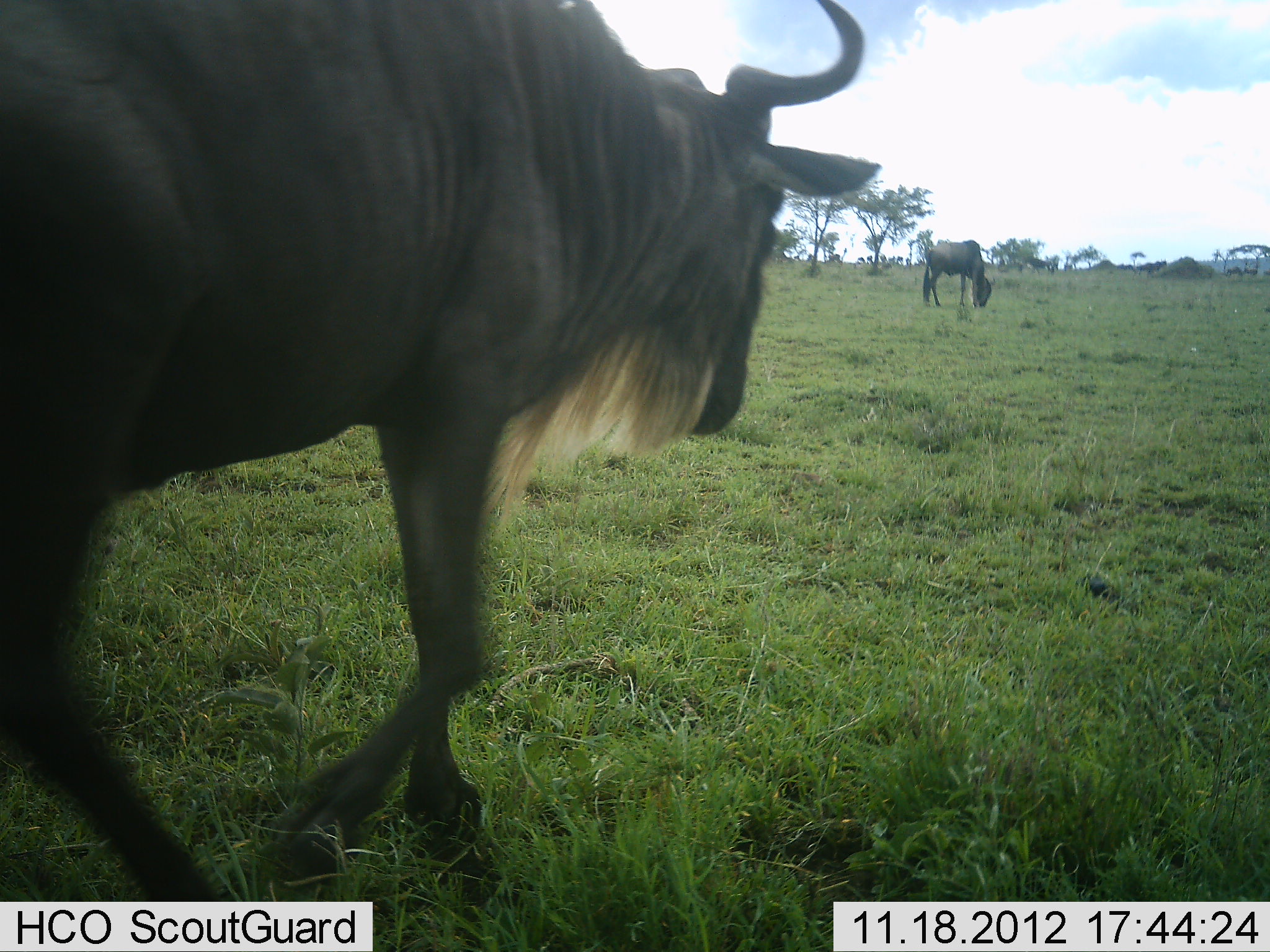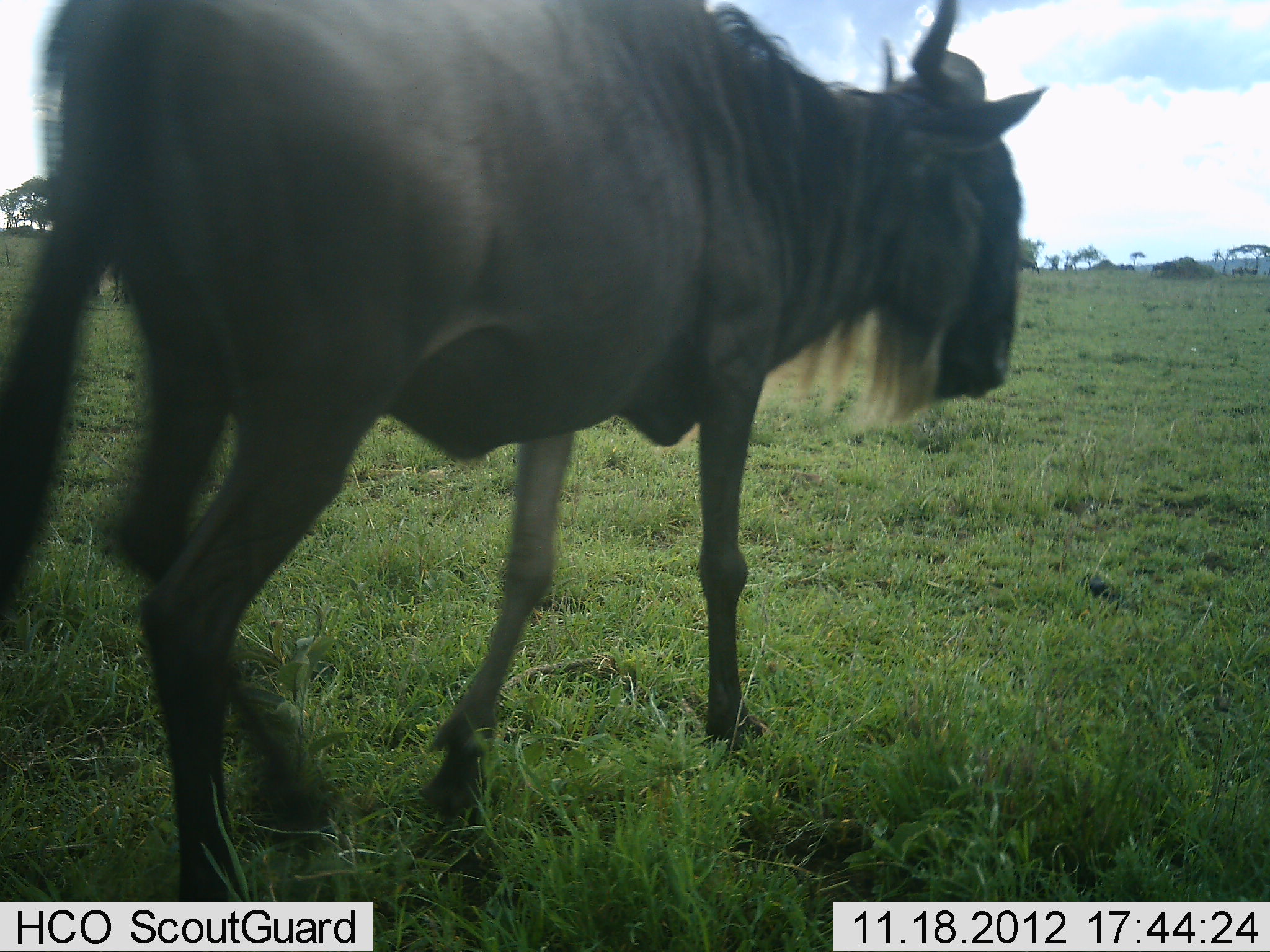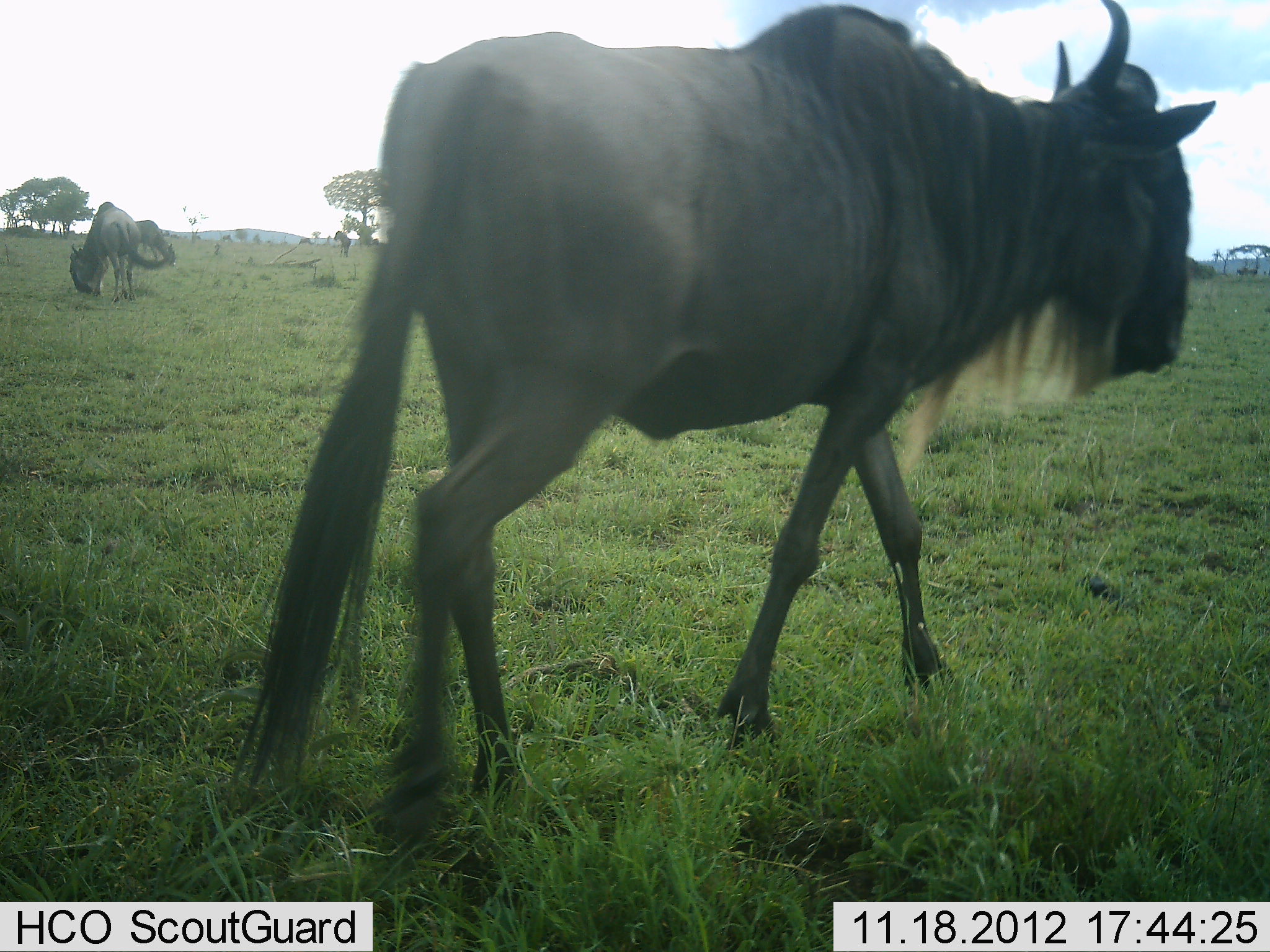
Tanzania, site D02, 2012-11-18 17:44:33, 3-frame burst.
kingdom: Animalia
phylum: Chordata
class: Mammalia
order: Artiodactyla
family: Bovidae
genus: Connochaetes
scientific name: Connochaetes taurinus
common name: blue wildebeest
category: wildebeest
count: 4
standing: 70%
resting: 0%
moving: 70%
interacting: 0%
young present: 0%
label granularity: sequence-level